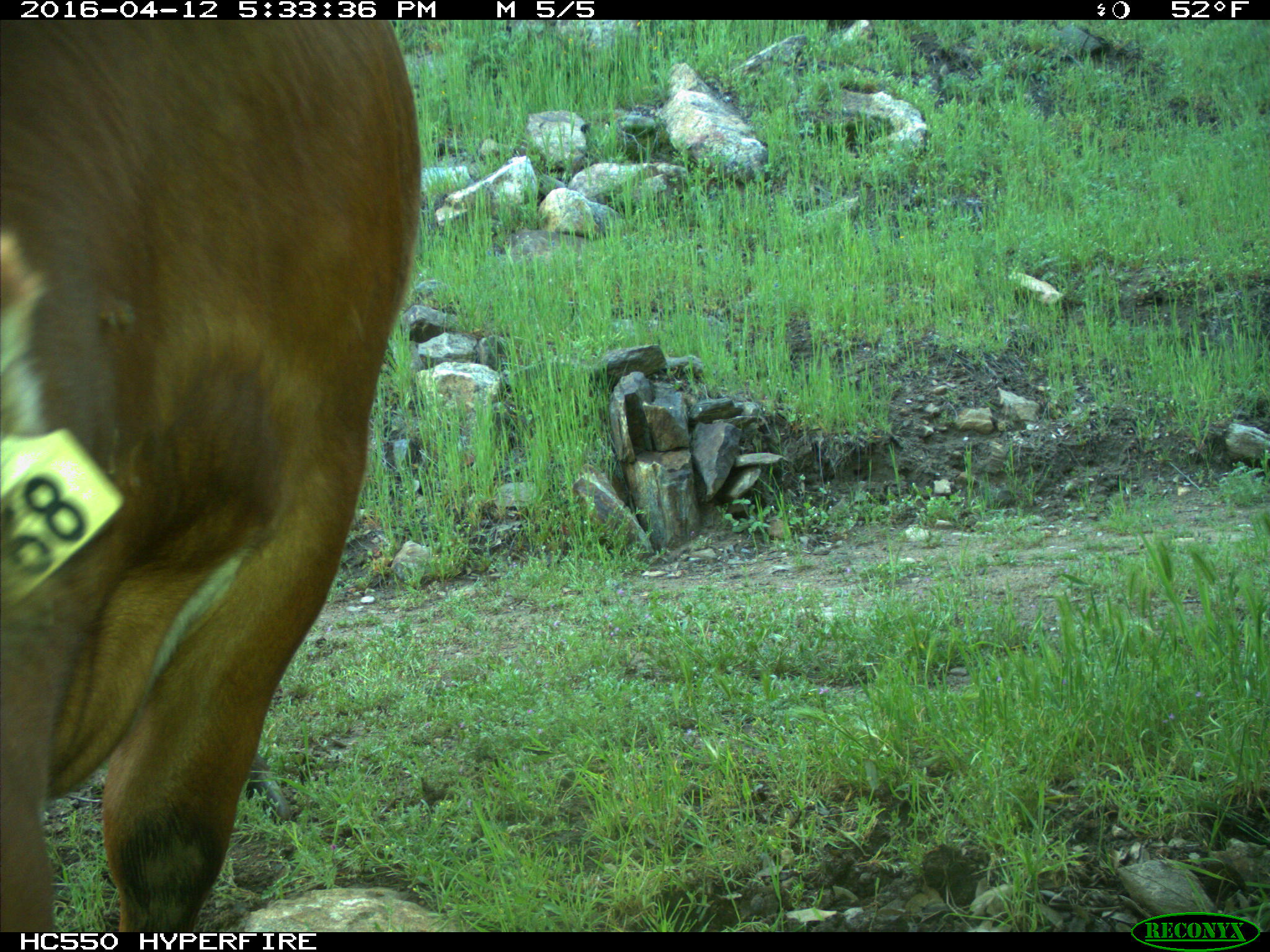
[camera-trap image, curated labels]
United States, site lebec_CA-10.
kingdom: Animalia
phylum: Chordata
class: Mammalia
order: Artiodactyla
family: Bovidae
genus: Bos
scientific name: Bos taurus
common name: domestic cow